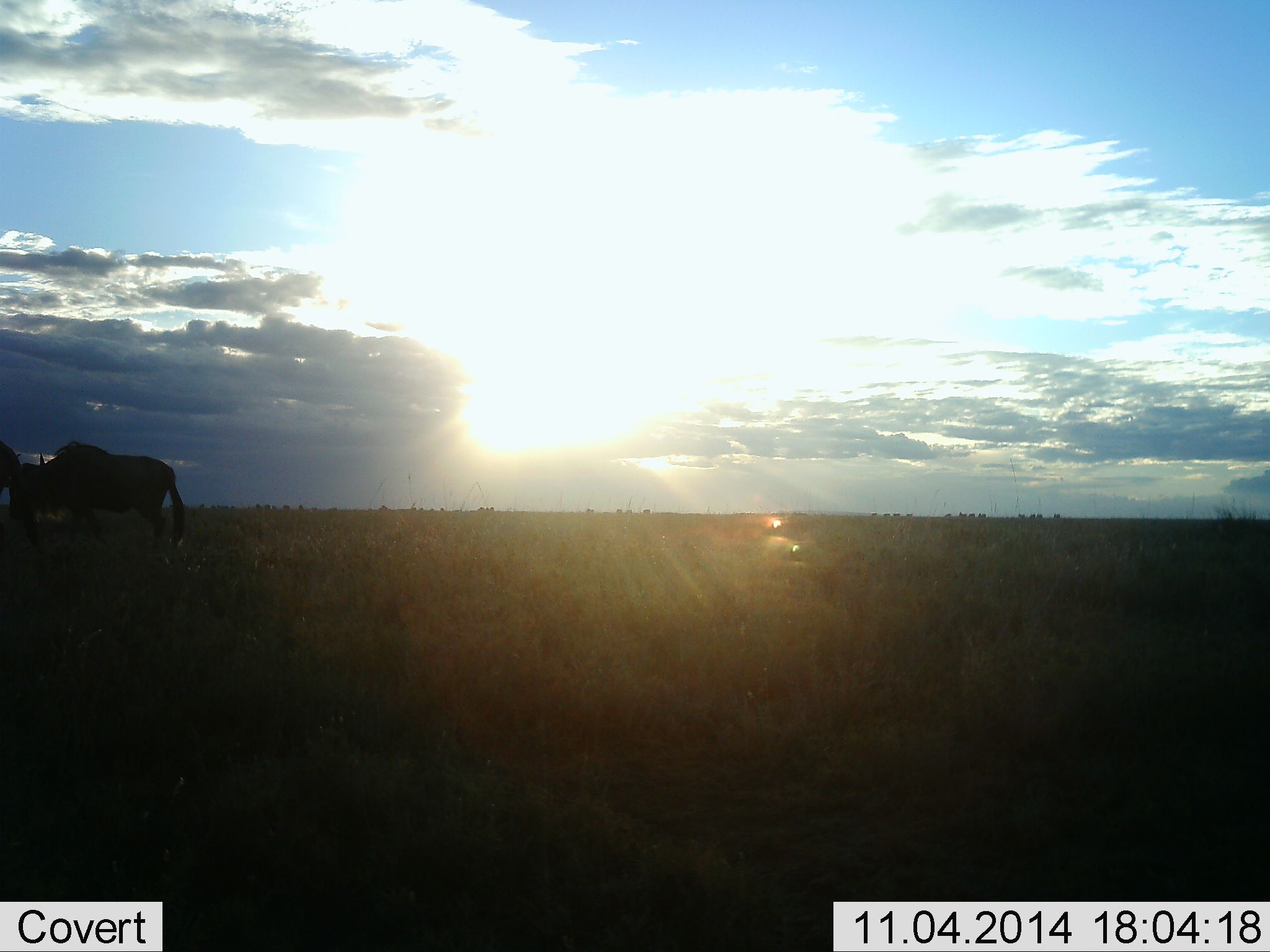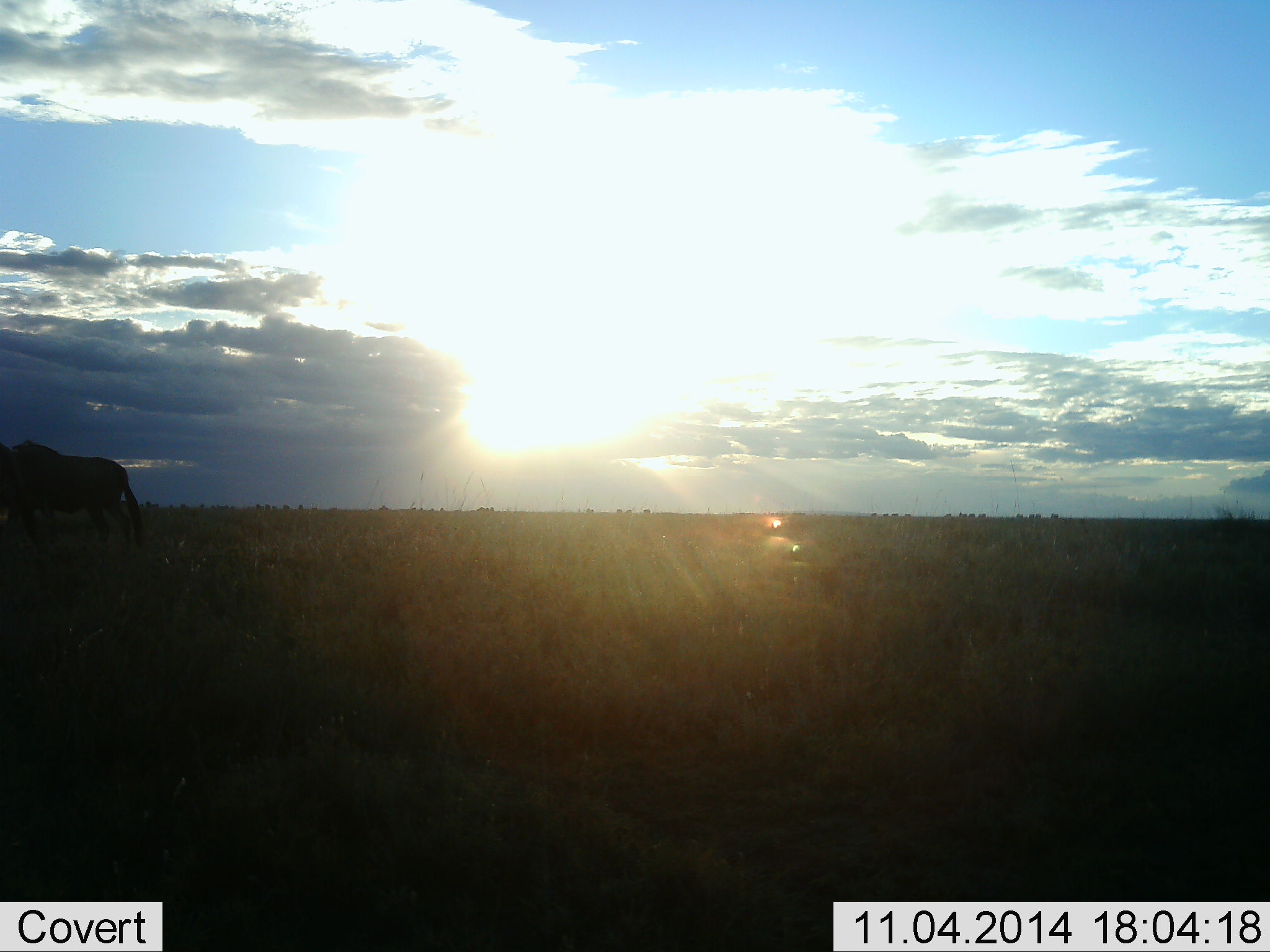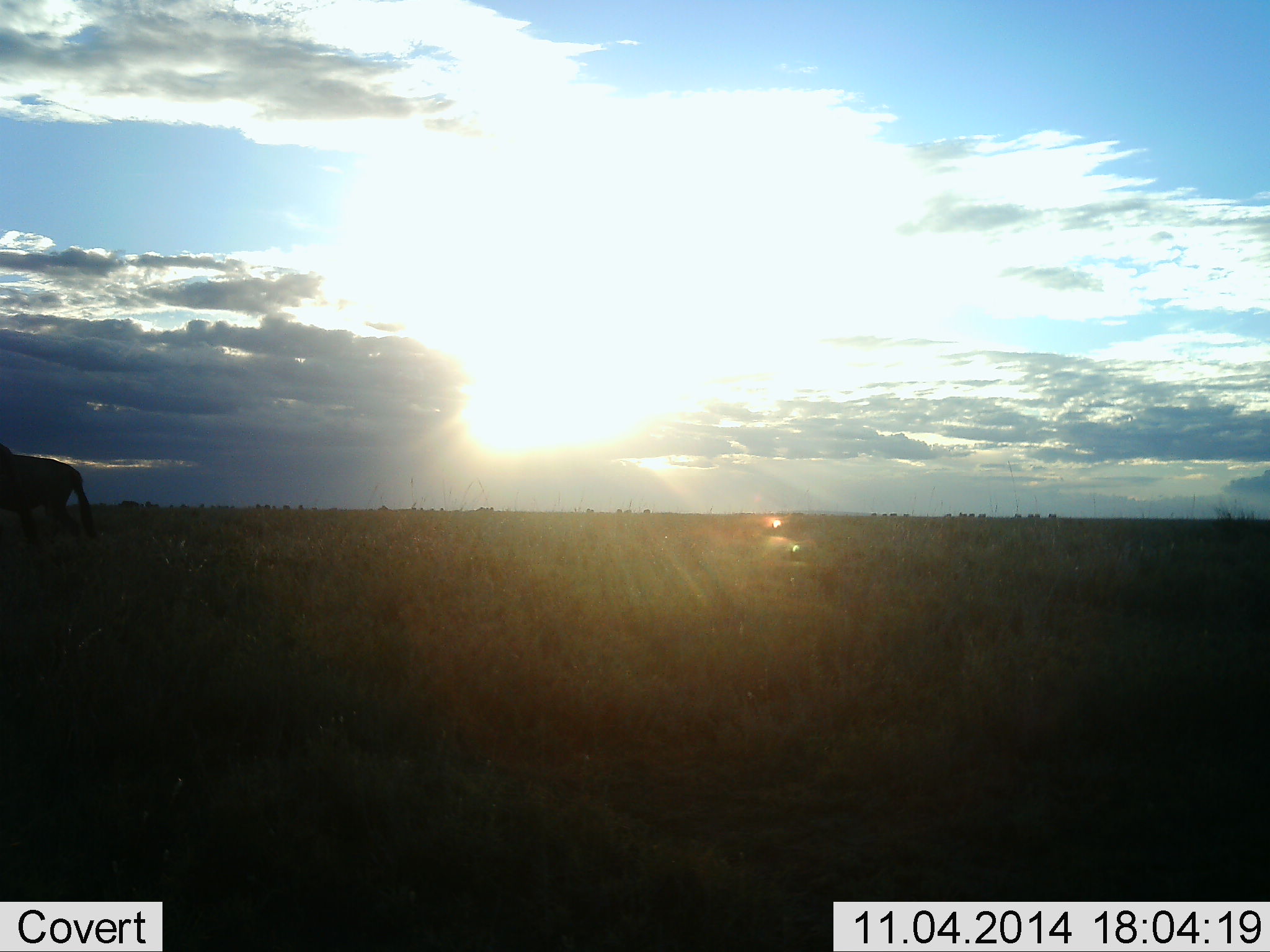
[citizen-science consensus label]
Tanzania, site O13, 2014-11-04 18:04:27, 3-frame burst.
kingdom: Animalia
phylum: Chordata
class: Mammalia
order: Artiodactyla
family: Bovidae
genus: Connochaetes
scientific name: Connochaetes taurinus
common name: blue wildebeest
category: wildebeest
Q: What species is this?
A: Wildebeest (blue wildebeest) (Connochaetes taurinus).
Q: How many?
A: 1.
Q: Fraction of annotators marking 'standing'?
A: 50%.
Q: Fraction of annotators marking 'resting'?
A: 0%.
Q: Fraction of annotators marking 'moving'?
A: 60%.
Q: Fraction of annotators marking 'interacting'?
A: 0%.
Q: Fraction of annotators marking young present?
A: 0%.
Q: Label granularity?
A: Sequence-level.